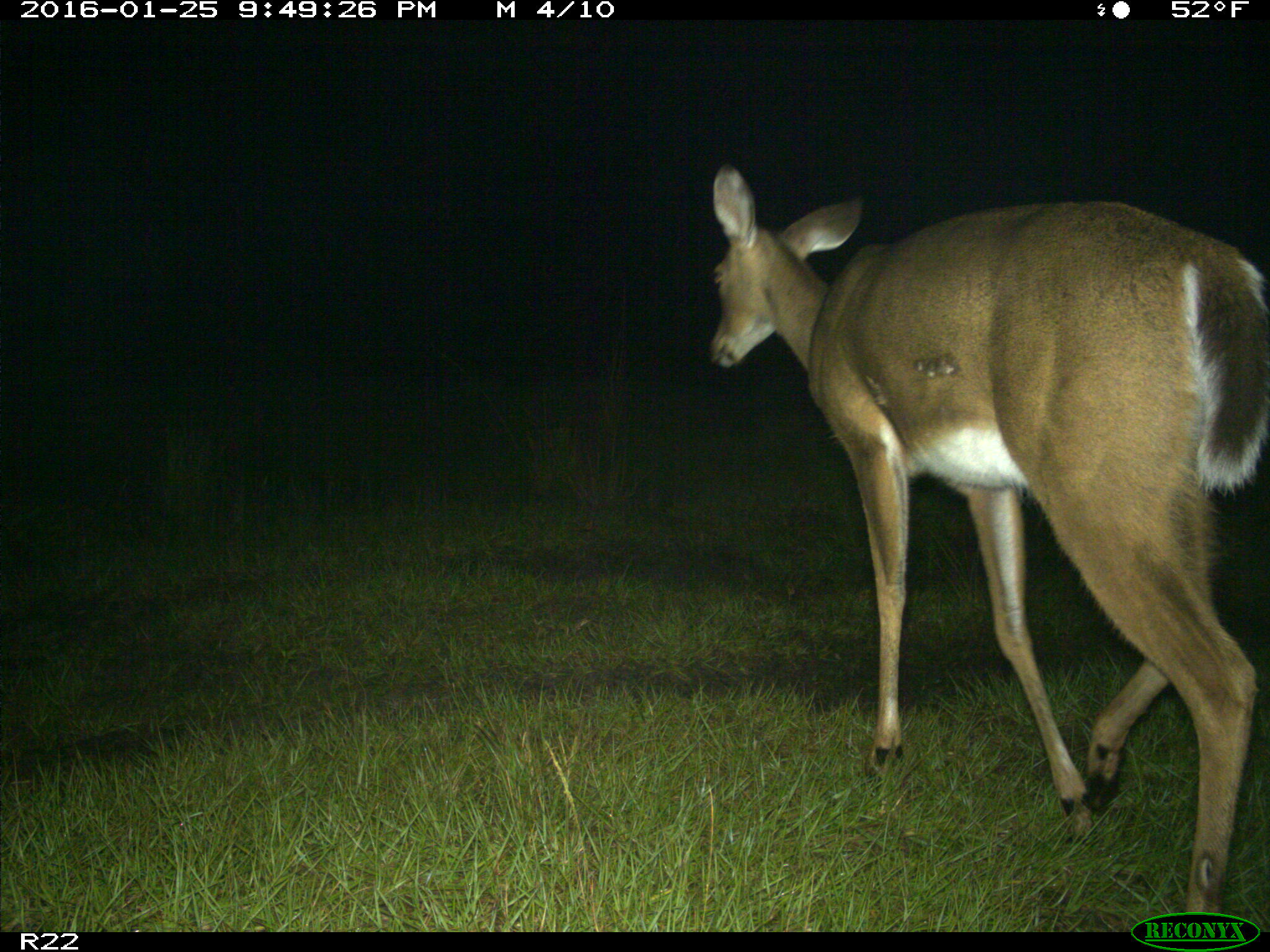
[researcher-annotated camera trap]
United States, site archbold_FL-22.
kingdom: Animalia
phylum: Chordata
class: Mammalia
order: Artiodactyla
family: Cervidae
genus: Odocoileus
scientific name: Odocoileus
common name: deer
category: unidentified deer